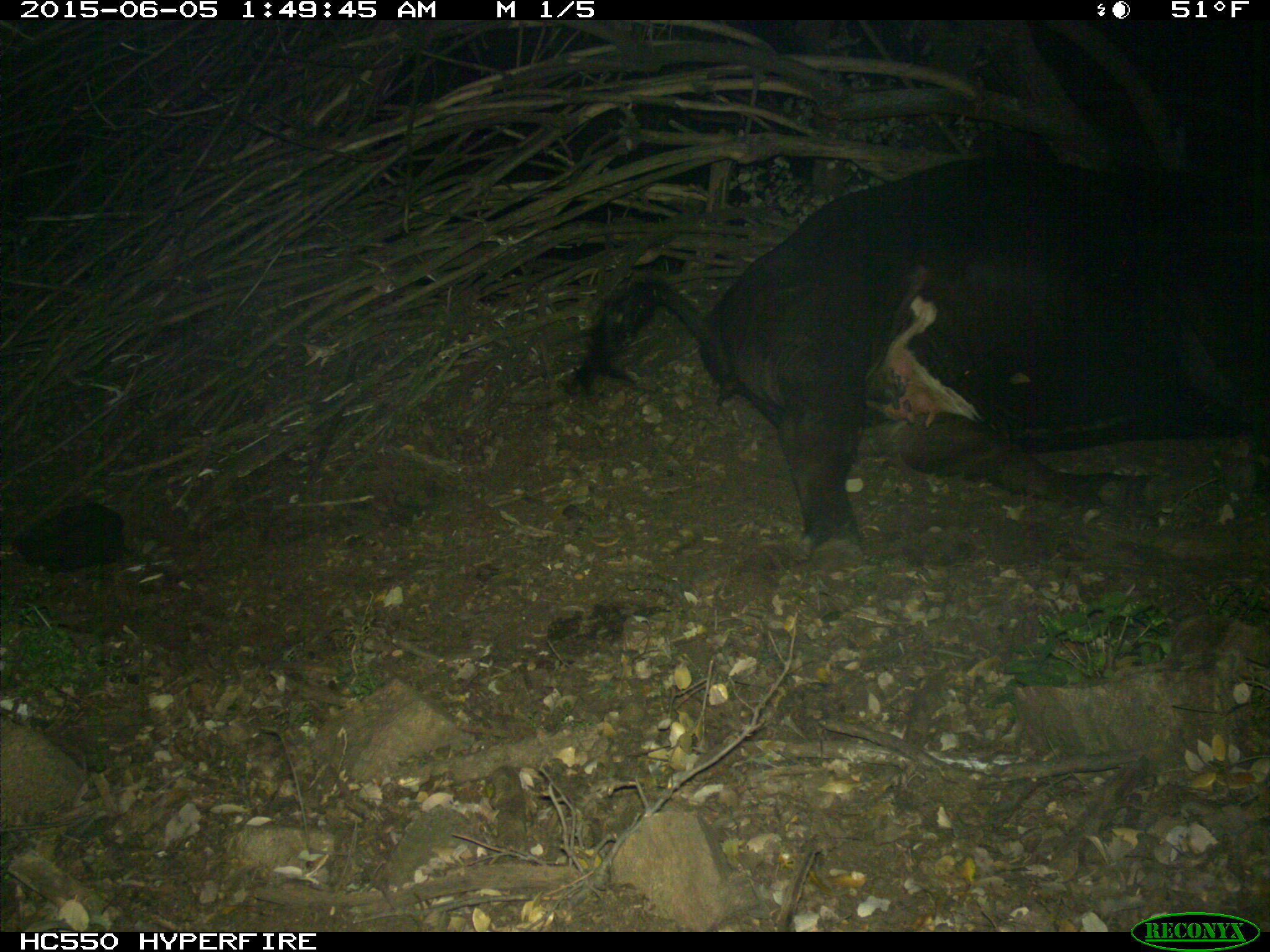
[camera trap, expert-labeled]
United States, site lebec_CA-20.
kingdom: Animalia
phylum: Chordata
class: Mammalia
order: Artiodactyla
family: Bovidae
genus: Bos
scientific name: Bos taurus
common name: domestic cow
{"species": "Bos taurus (domestic cow)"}